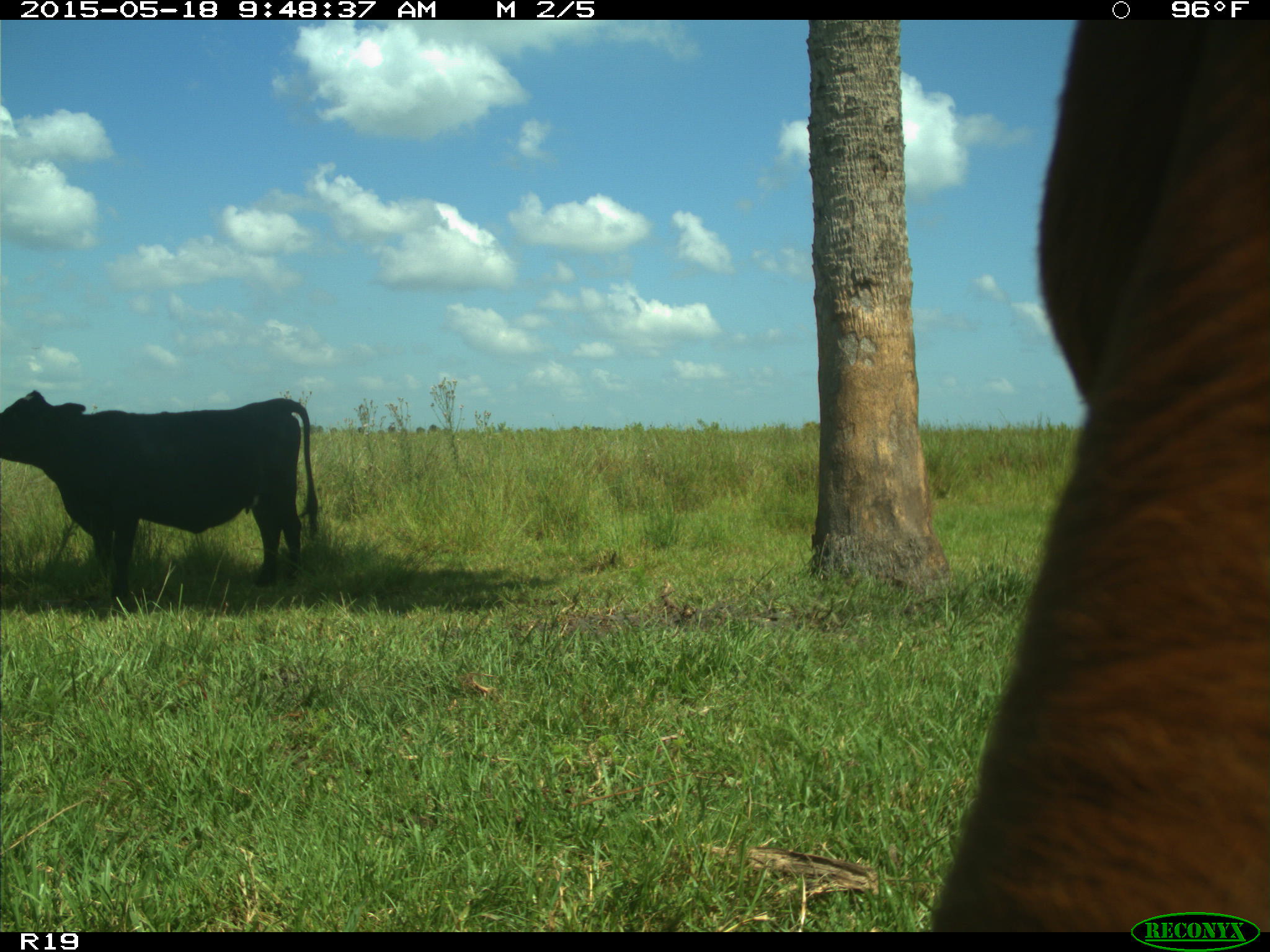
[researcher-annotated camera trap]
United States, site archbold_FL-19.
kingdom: Animalia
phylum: Chordata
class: Mammalia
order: Artiodactyla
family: Bovidae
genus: Bos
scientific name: Bos taurus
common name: domestic cow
Bos taurus (domestic cow).